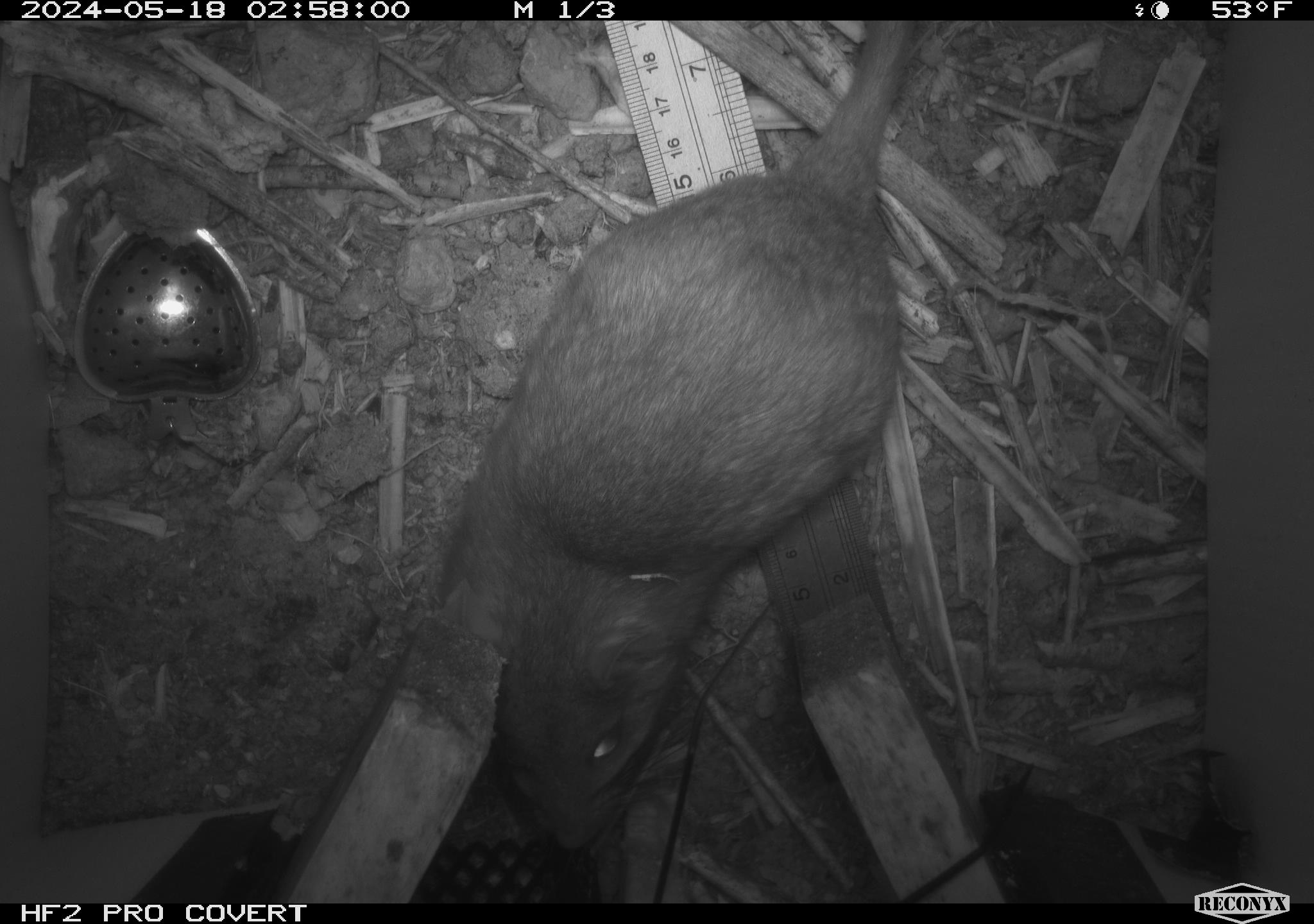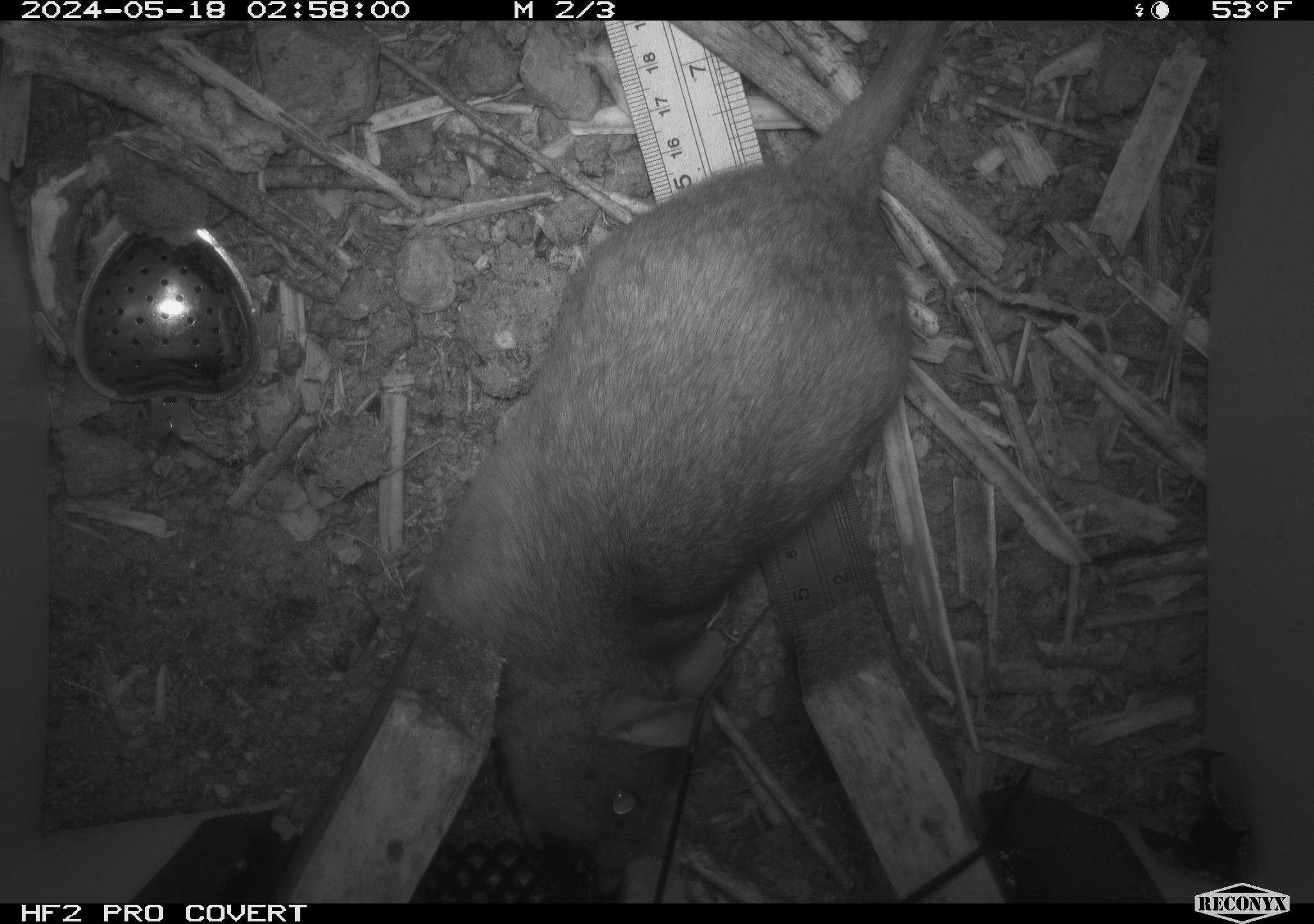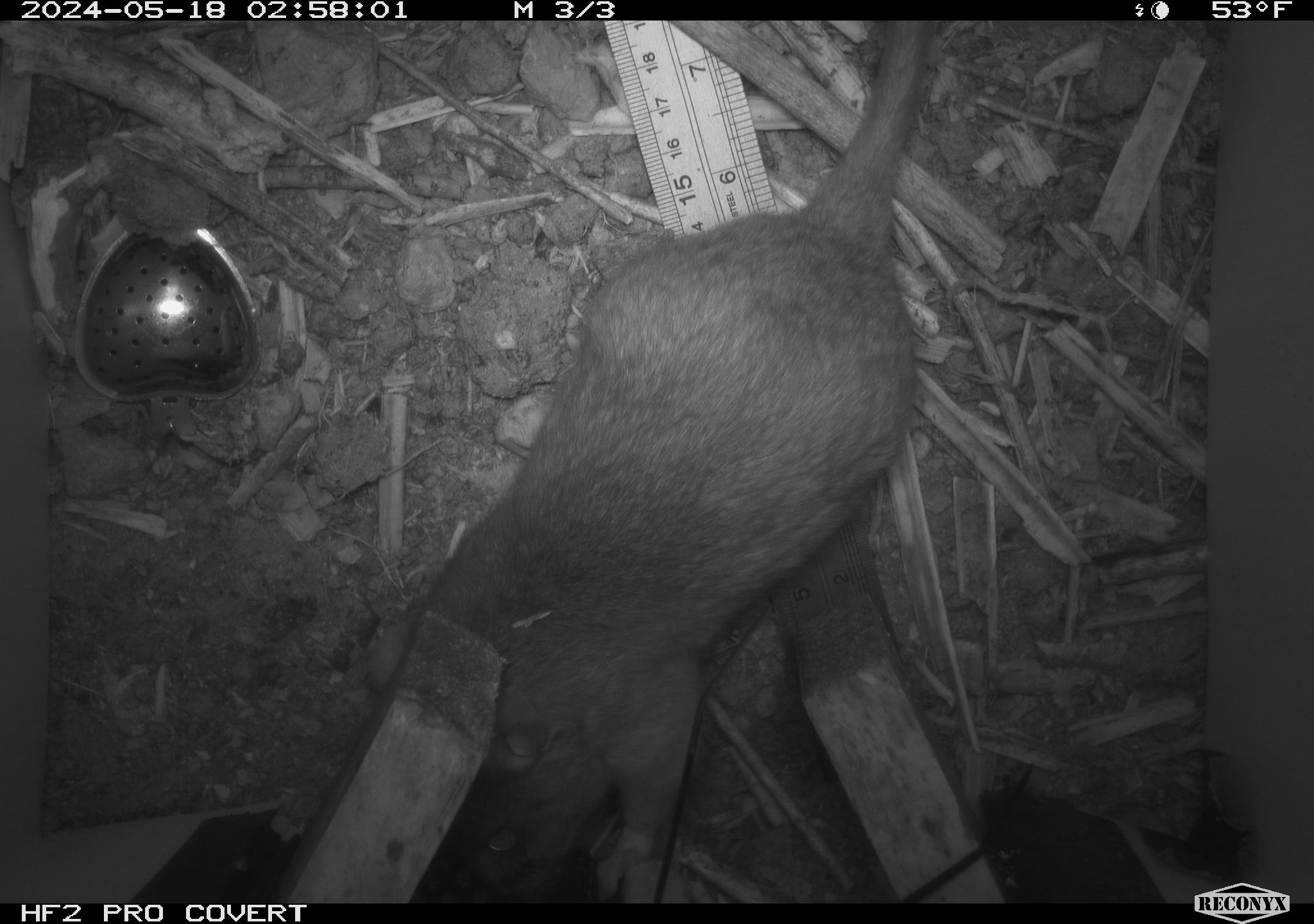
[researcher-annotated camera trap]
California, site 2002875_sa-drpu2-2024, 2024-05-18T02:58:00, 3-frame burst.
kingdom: Animalia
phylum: Chordata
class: Mammalia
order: Rodentia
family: Cricetidae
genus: Neotoma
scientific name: Neotoma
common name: pack rat or woodrat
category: neotoma species